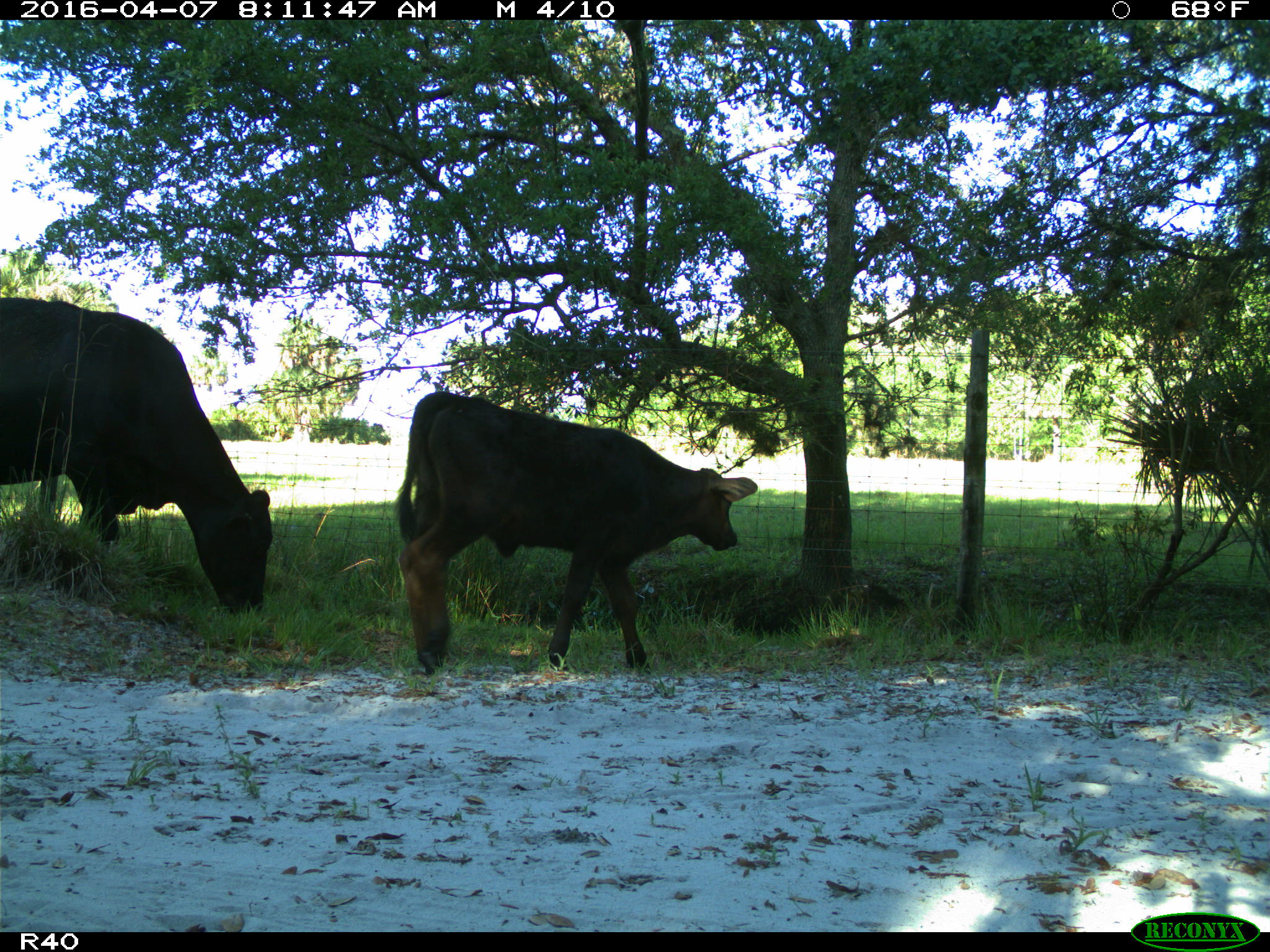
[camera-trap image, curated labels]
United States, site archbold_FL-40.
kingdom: Animalia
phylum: Chordata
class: Mammalia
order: Artiodactyla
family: Bovidae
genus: Bos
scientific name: Bos taurus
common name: domestic cow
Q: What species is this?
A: Bos taurus (domestic cow).